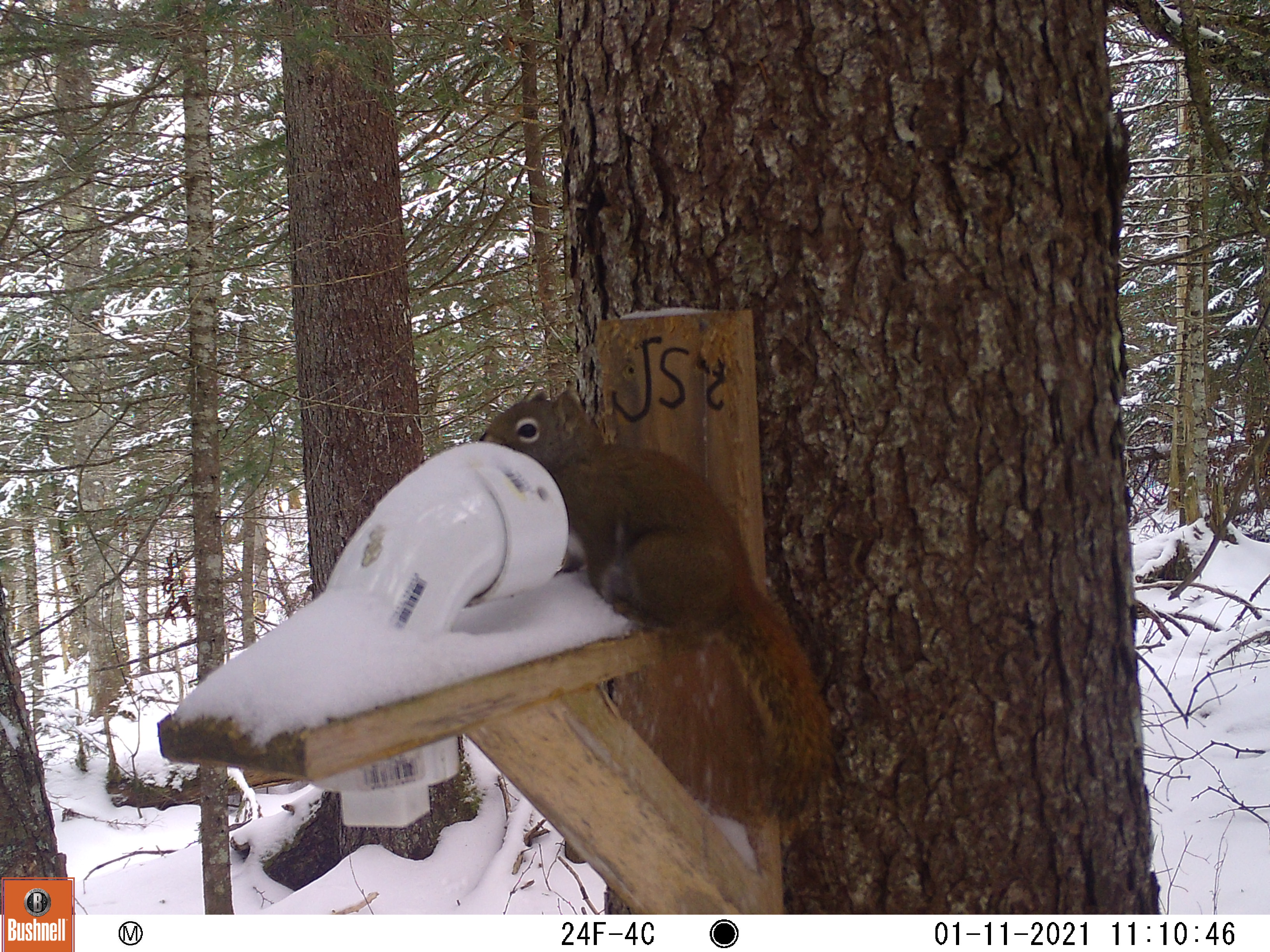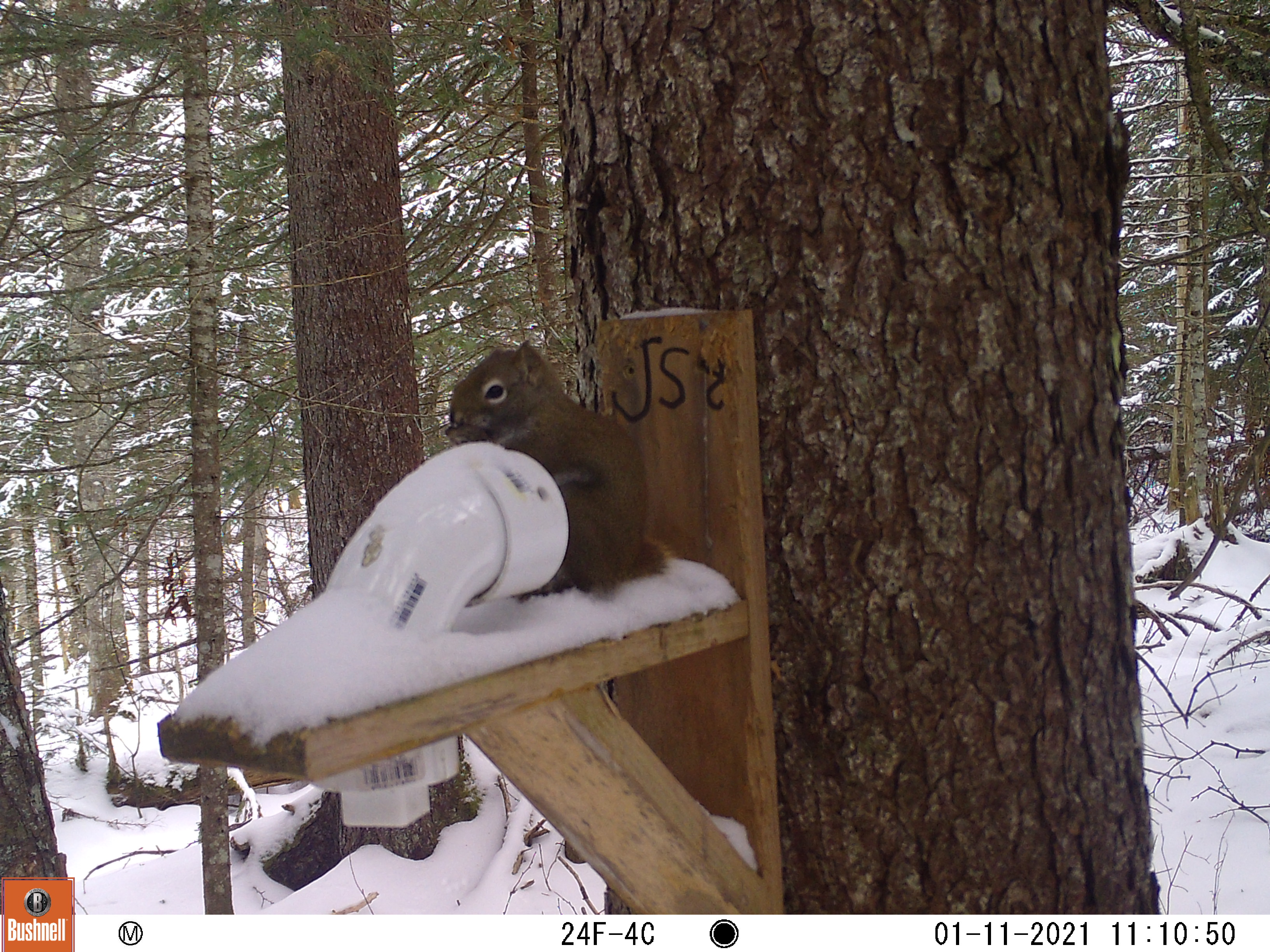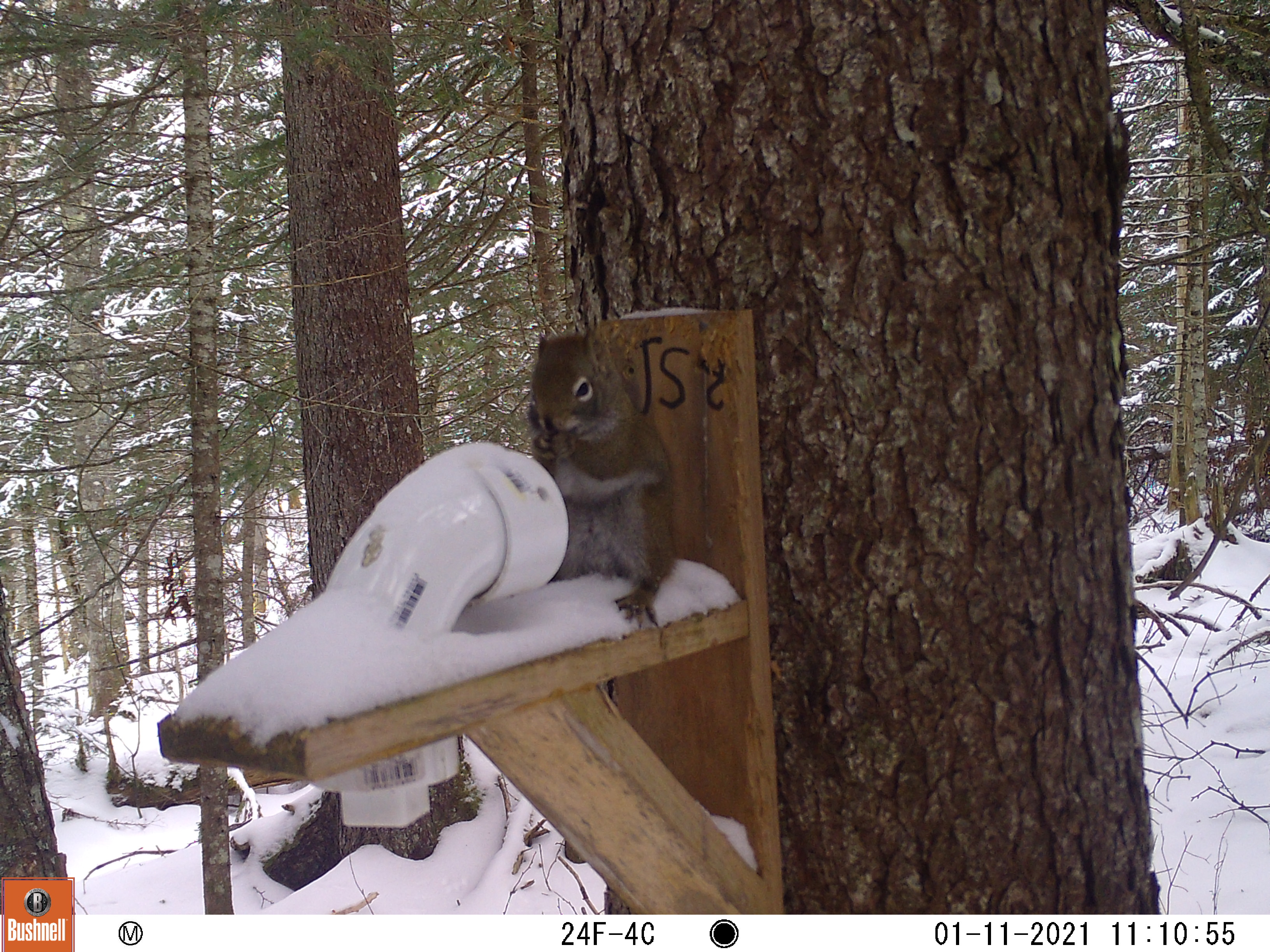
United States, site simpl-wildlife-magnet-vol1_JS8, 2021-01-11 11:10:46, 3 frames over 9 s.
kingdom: Animalia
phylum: Chordata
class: Mammalia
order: Rodentia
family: Sciuridae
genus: Tamiasciurus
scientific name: Tamiasciurus hudsonicus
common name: red squirrel